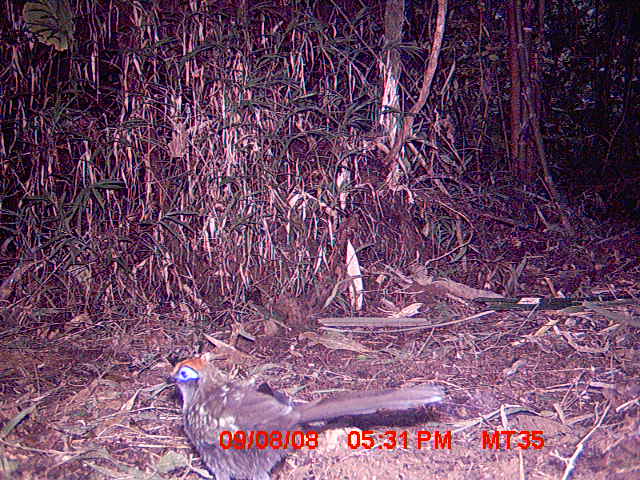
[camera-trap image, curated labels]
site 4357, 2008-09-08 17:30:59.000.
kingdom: Animalia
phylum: Chordata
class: Aves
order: Cuculiformes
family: Cuculidae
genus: Coua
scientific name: Coua ruficeps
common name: red-capped coua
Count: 1.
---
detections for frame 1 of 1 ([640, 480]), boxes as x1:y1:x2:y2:
coua ruficeps: 166:357:442:480